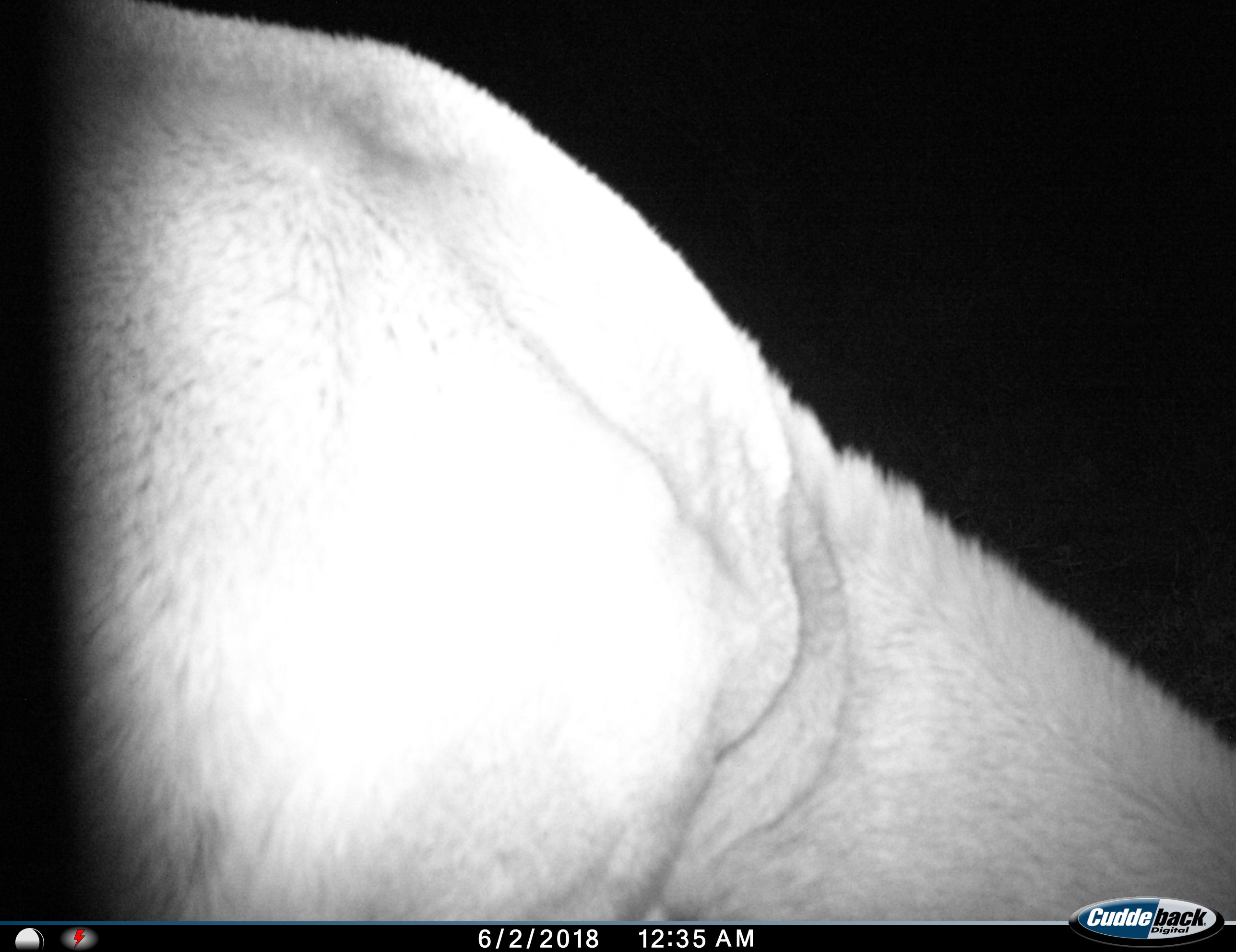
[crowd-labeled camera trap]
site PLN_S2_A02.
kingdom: Animalia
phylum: Chordata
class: Mammalia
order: Artiodactyla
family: Bovidae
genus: Aepyceros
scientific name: Aepyceros melampus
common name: impala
Impala (Aepyceros melampus), count 1. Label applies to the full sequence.